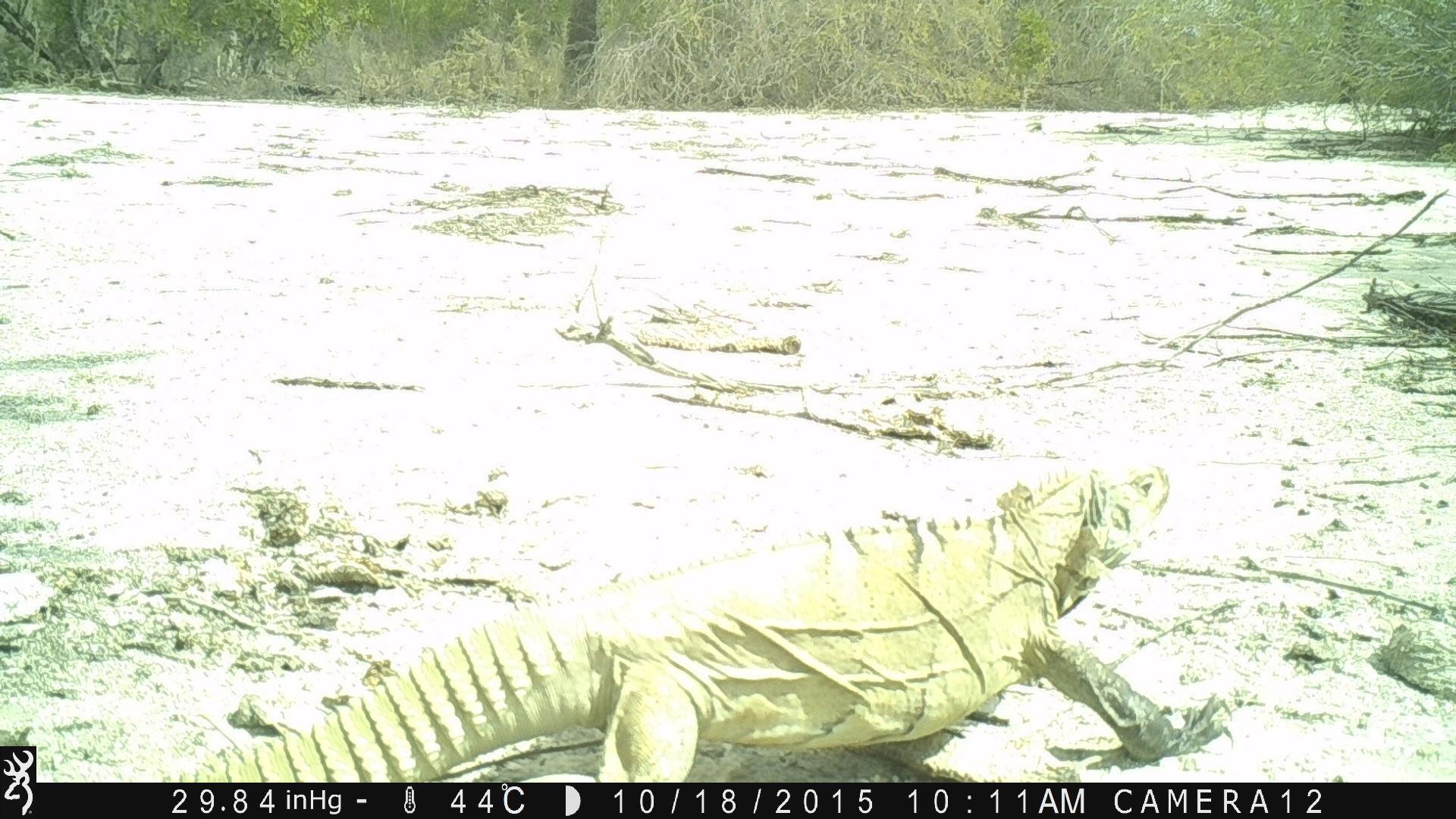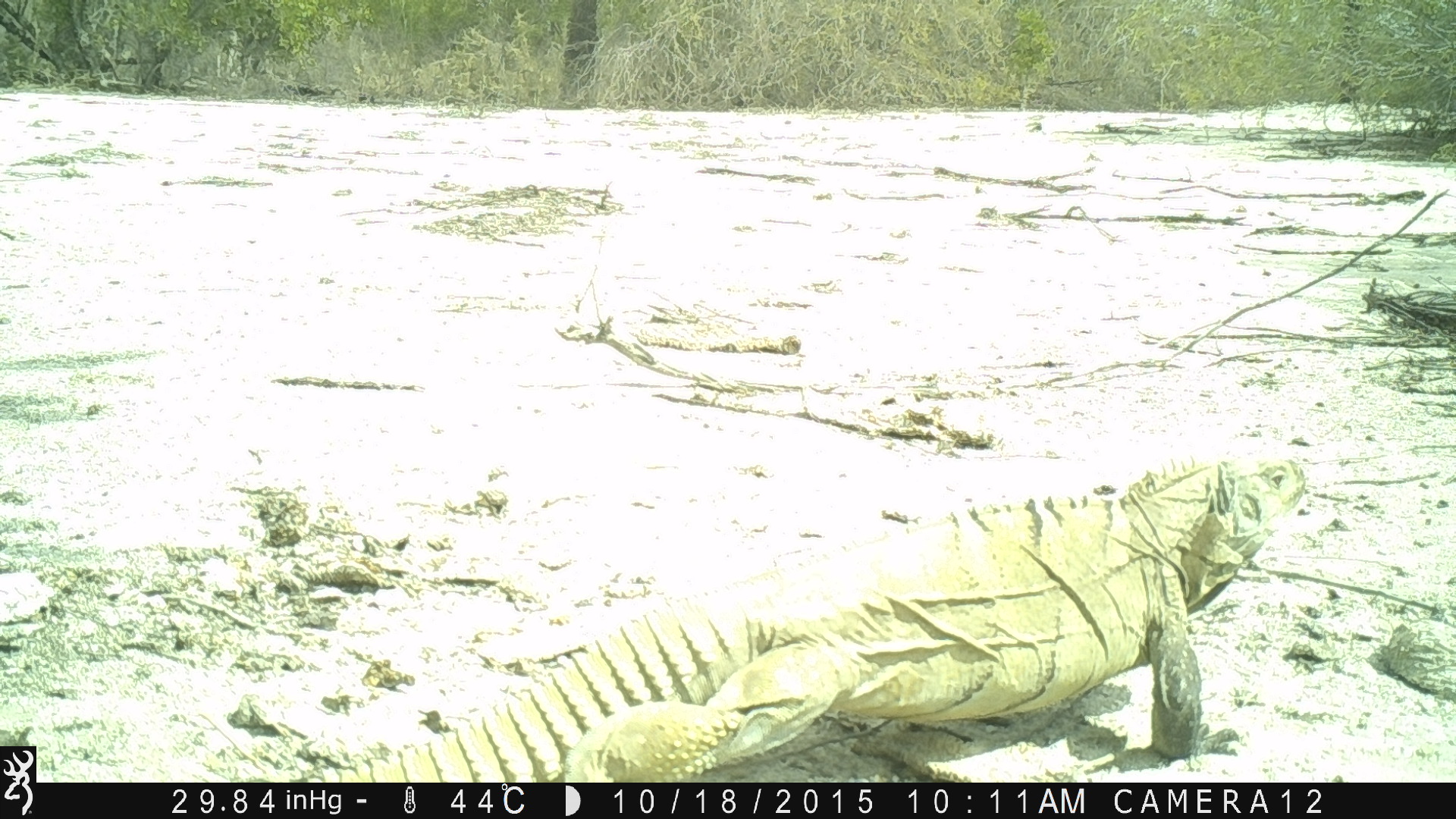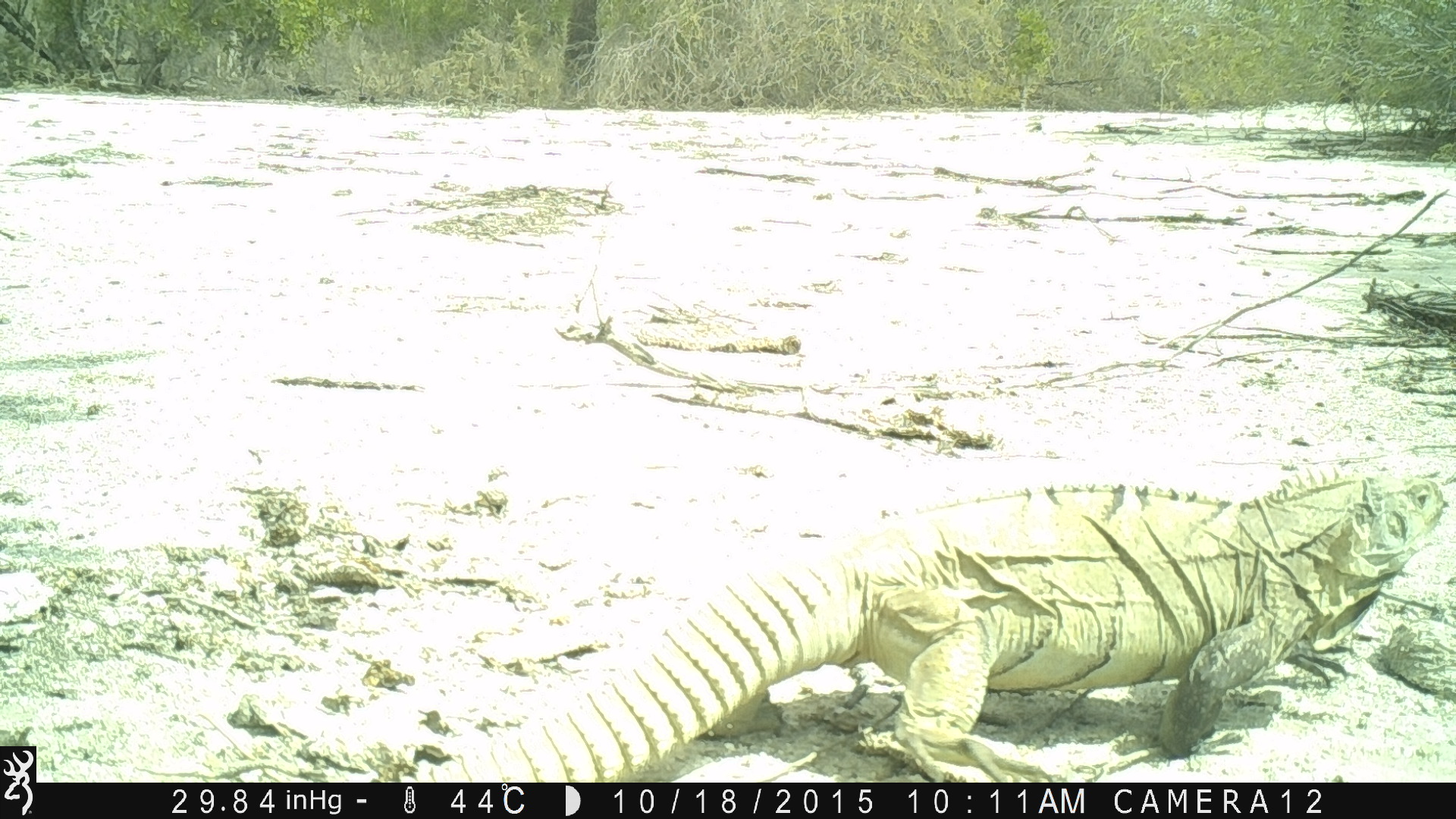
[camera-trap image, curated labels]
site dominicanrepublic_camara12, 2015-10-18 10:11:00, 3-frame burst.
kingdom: Animalia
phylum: Chordata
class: Reptilia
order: Squamata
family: Iguanidae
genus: Iguana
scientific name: Iguana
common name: typical iguanas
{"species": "Iguana (typical iguanas)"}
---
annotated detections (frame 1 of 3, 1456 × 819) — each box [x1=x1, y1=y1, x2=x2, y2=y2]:
iguana: [x1=113, y1=463, x2=1238, y2=779]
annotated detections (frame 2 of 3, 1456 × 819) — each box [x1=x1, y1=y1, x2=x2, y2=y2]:
iguana: [x1=308, y1=444, x2=1314, y2=783]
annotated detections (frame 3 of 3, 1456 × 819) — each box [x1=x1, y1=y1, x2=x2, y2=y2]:
iguana: [x1=346, y1=469, x2=1456, y2=785]